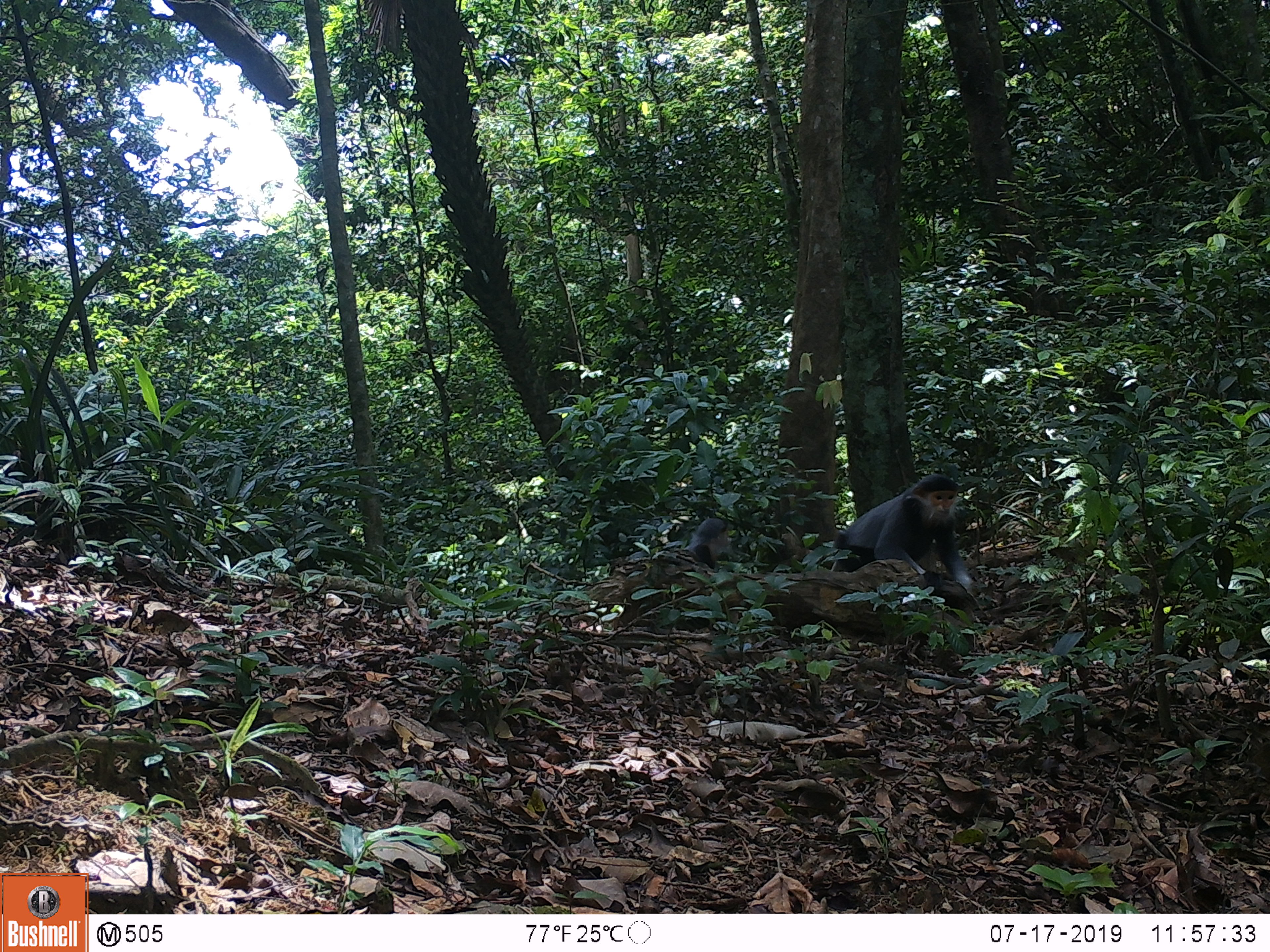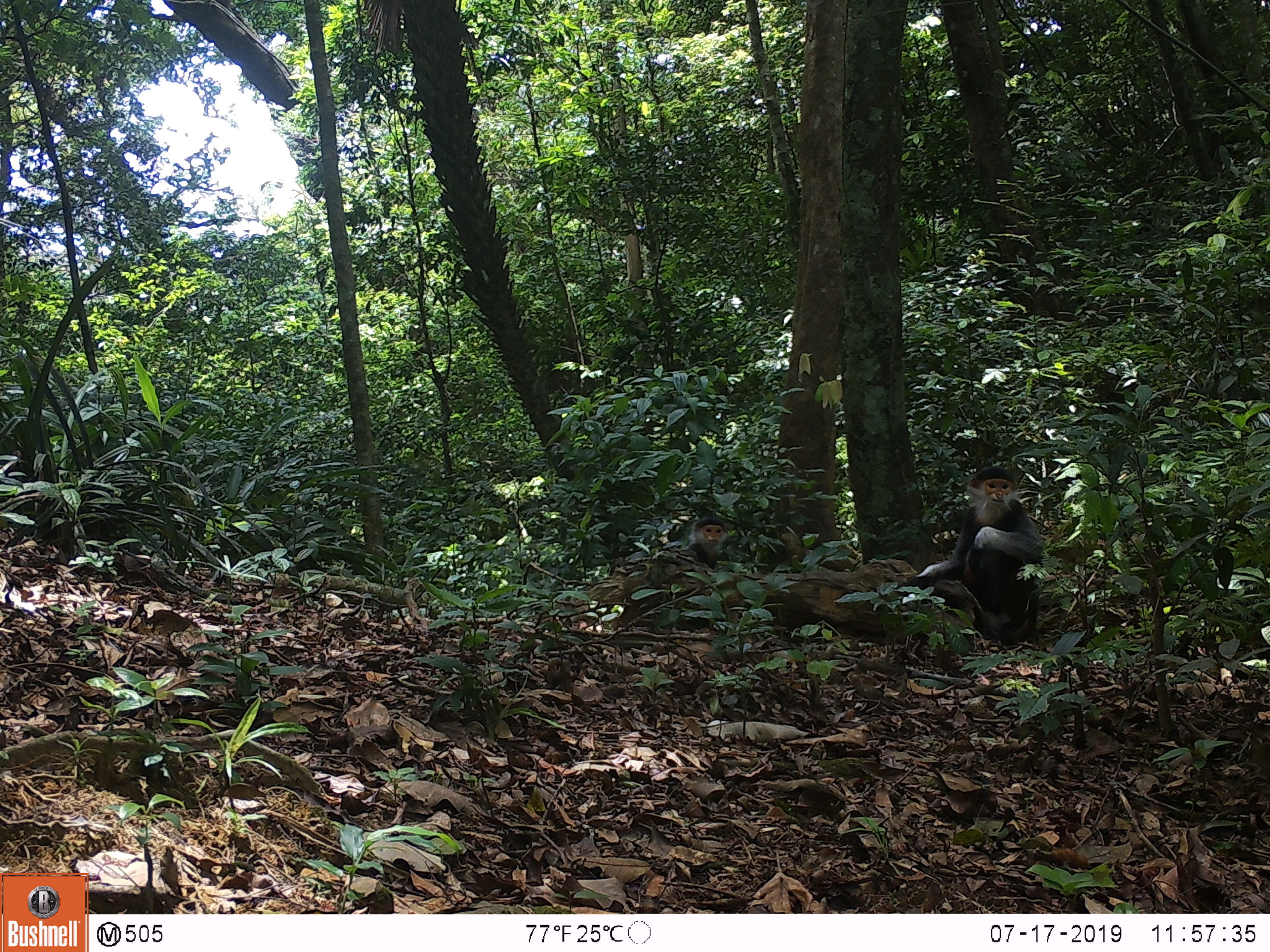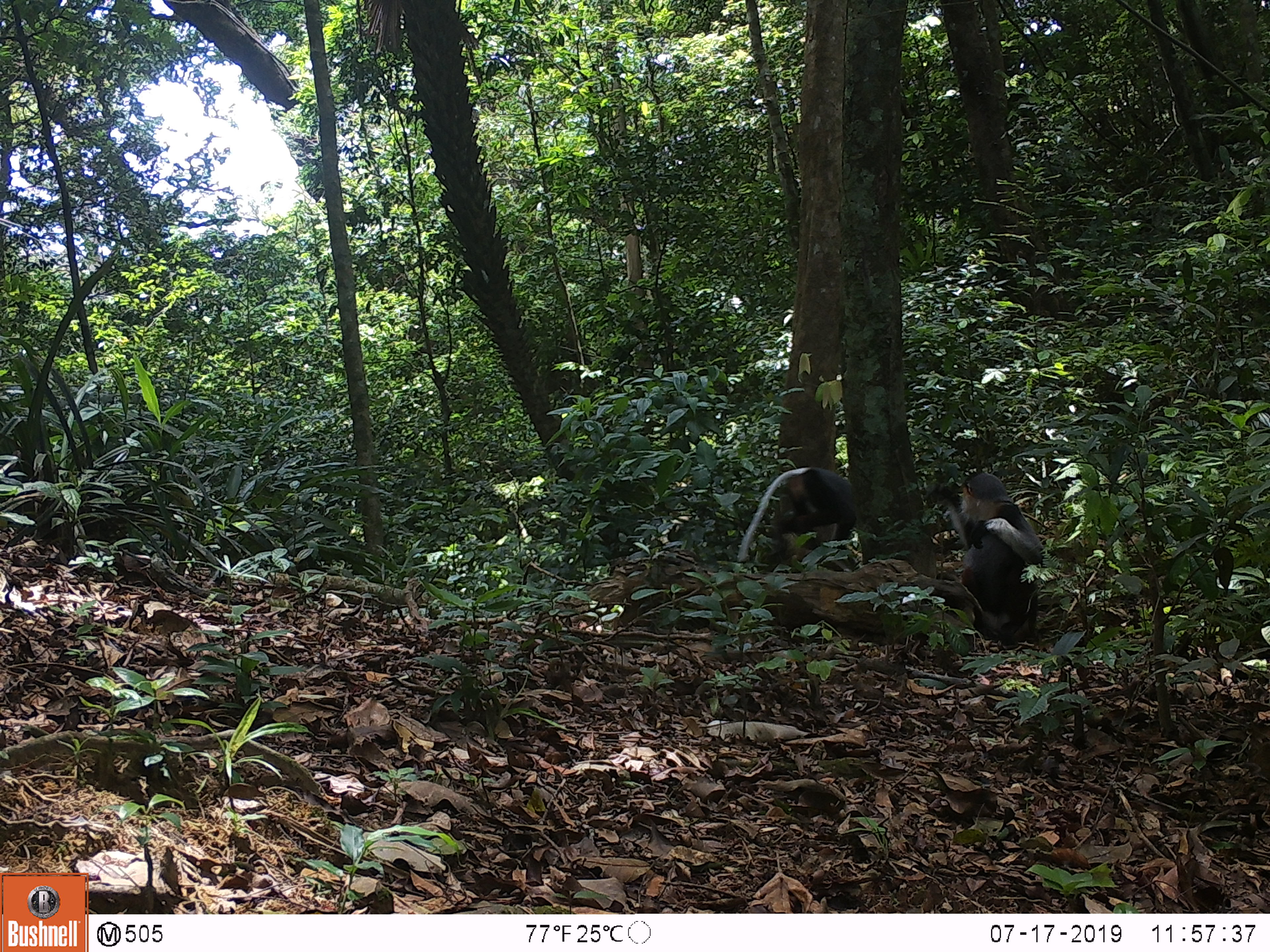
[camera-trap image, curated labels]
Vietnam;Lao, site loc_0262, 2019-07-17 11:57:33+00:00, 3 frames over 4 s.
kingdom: Animalia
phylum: Chordata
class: Mammalia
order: Primates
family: Cercopithecidae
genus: Pygathrix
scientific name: Pygathrix nemaeus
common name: red-shanked douc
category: red shanked douc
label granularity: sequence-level